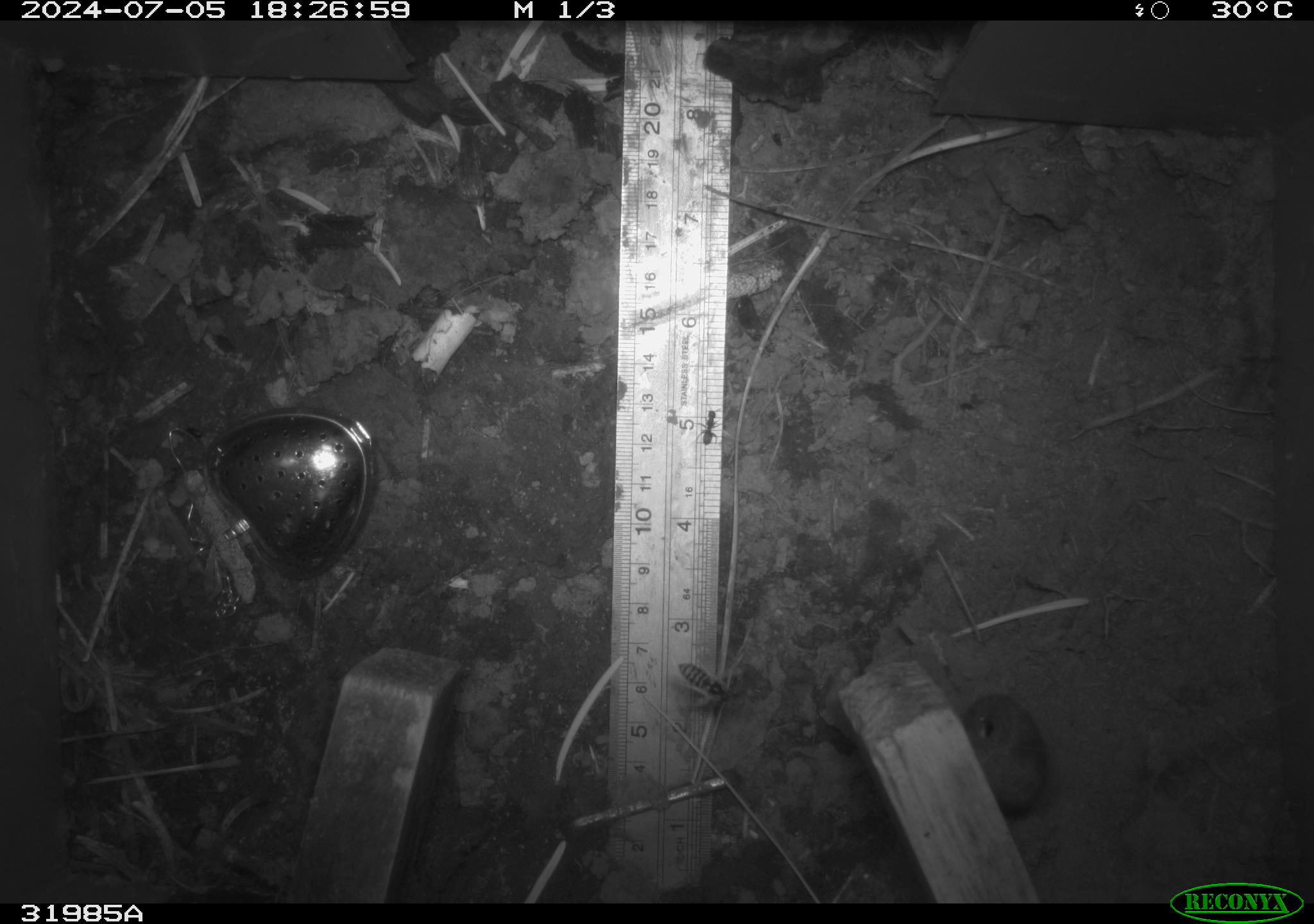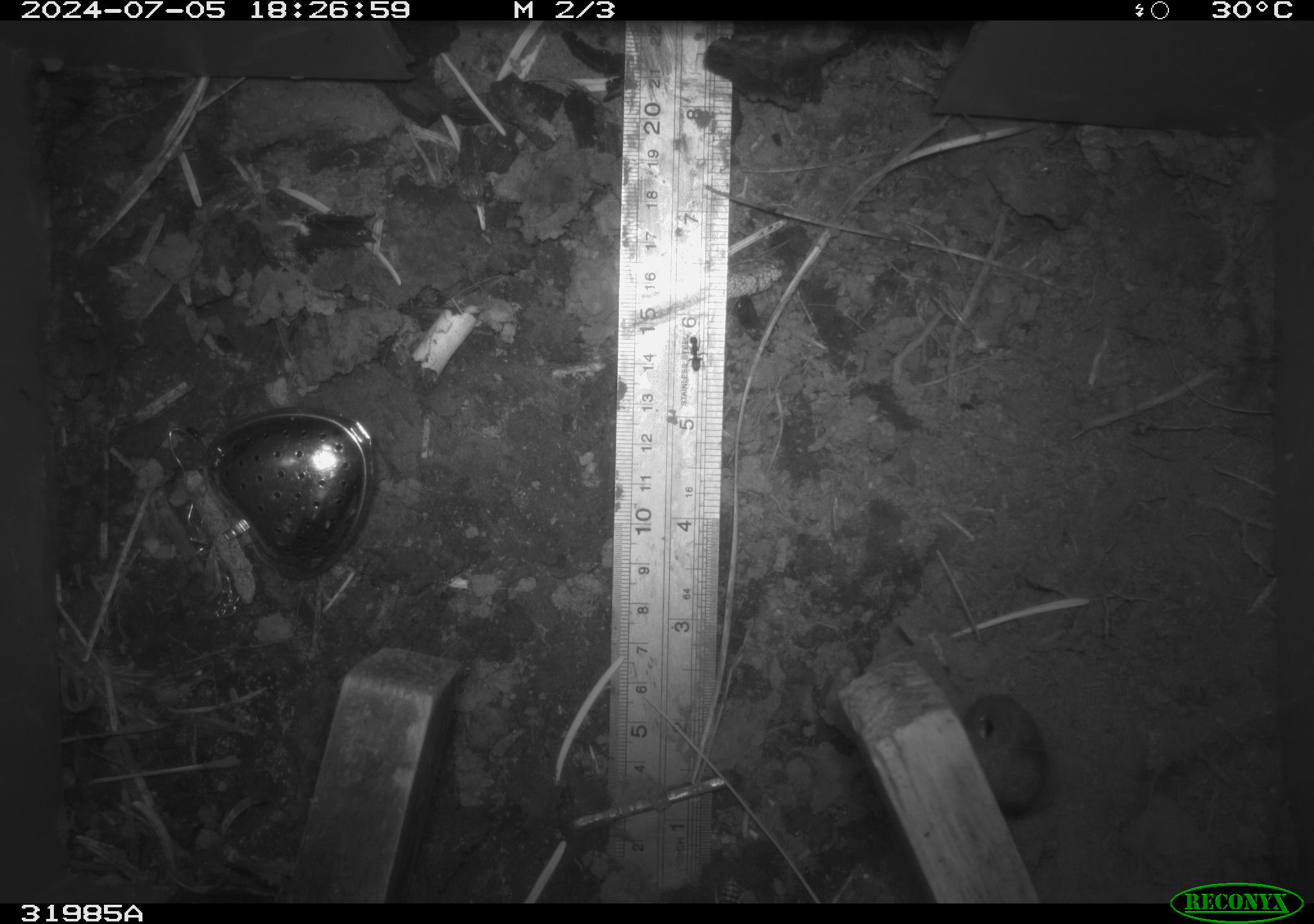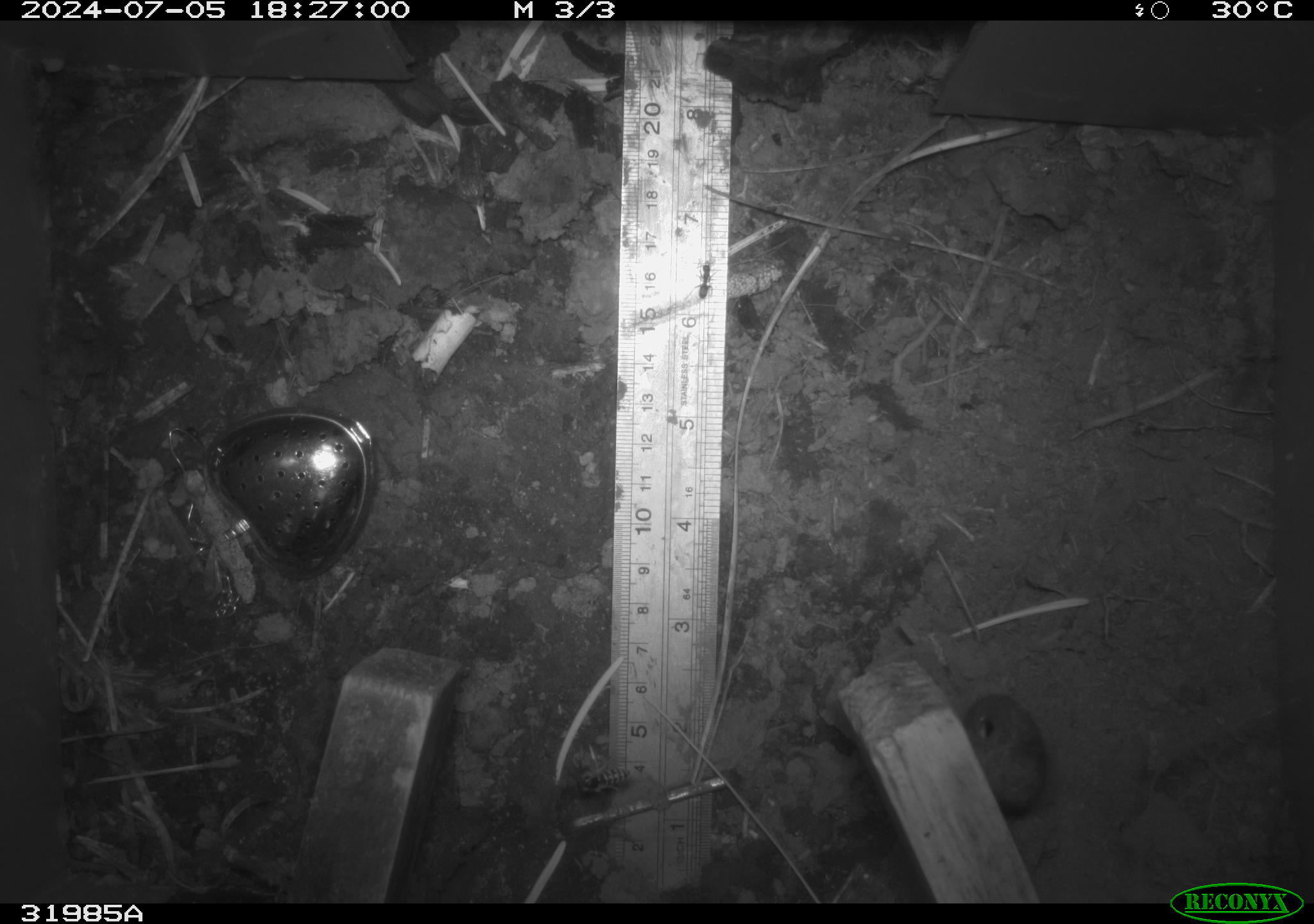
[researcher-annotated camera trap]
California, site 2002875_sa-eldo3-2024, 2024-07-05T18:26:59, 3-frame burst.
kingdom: Animalia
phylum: Arthropoda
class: Insecta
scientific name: Insecta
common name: insect